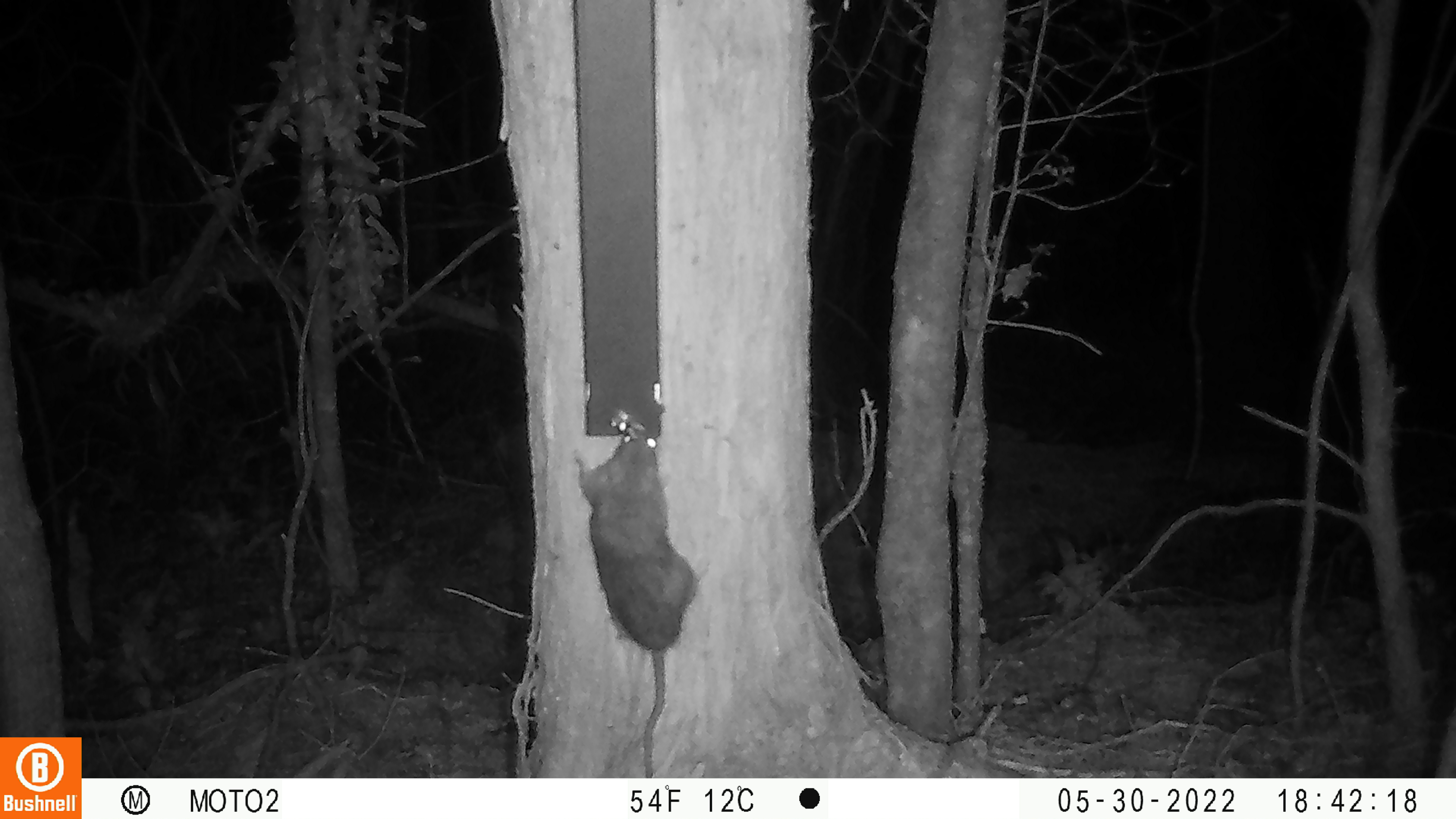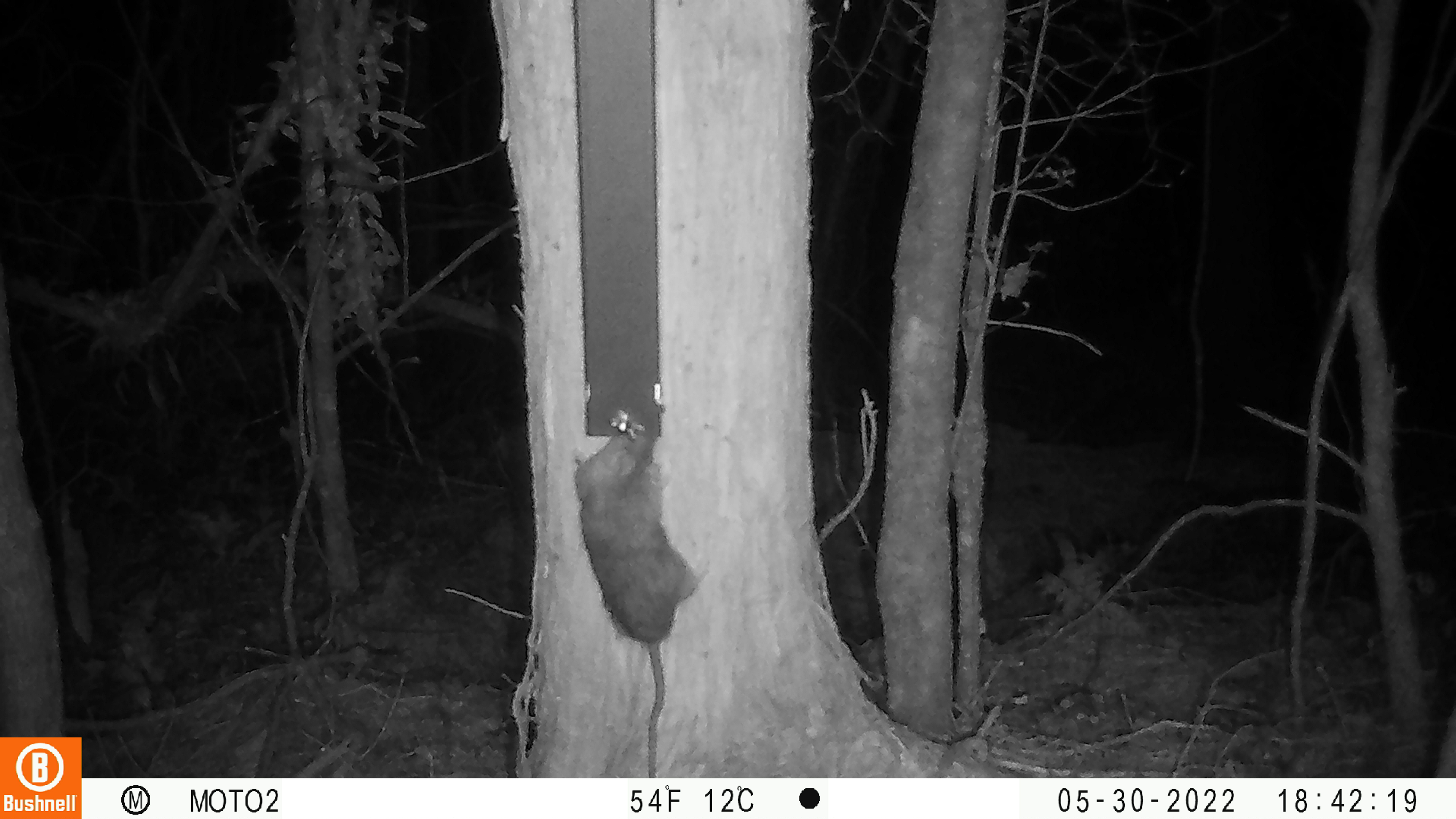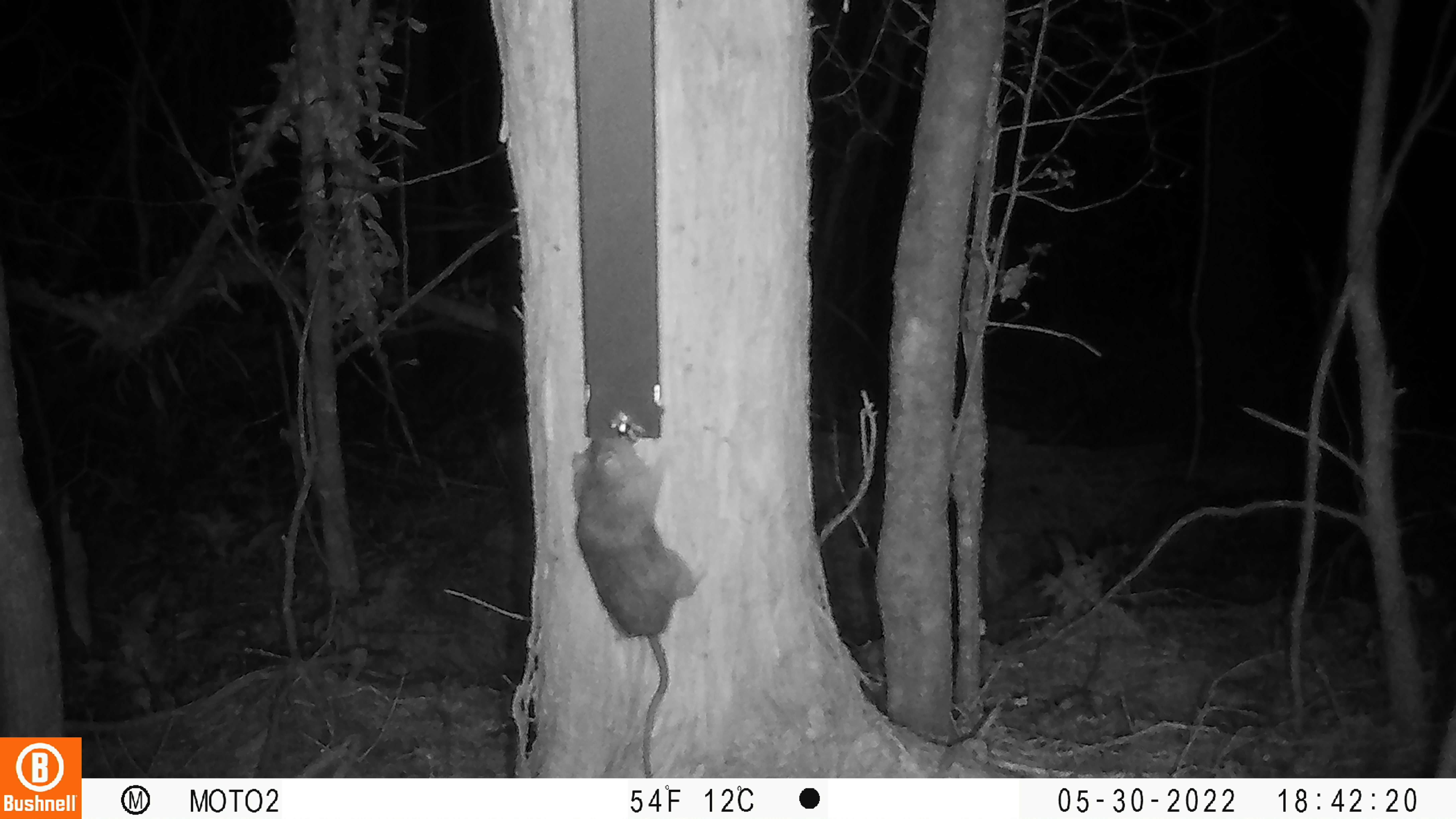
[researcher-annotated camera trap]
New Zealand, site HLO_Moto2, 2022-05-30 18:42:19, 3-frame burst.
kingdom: Animalia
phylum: Chordata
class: Mammalia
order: Rodentia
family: Muridae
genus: Rattus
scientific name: Rattus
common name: rat